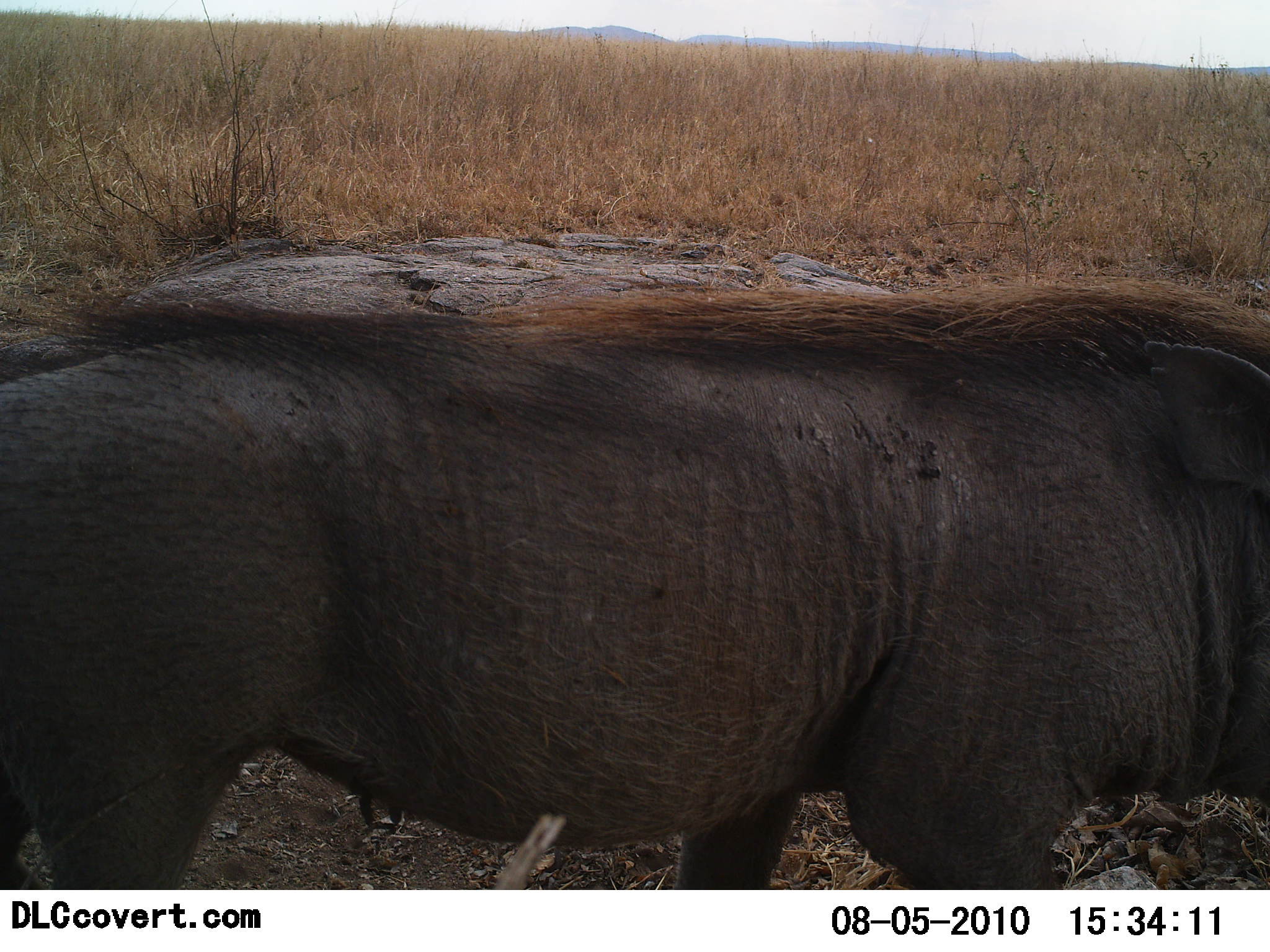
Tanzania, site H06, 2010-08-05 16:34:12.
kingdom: Animalia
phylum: Chordata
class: Mammalia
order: Artiodactyla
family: Suidae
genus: Phacochoerus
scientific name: Phacochoerus africanus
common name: warthog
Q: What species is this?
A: Warthog (Phacochoerus africanus).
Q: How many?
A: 1.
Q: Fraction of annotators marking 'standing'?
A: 73%.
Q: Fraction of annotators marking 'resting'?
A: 0%.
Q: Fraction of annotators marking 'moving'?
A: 27%.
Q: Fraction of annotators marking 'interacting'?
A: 0%.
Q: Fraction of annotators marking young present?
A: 0%.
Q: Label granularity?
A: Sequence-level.